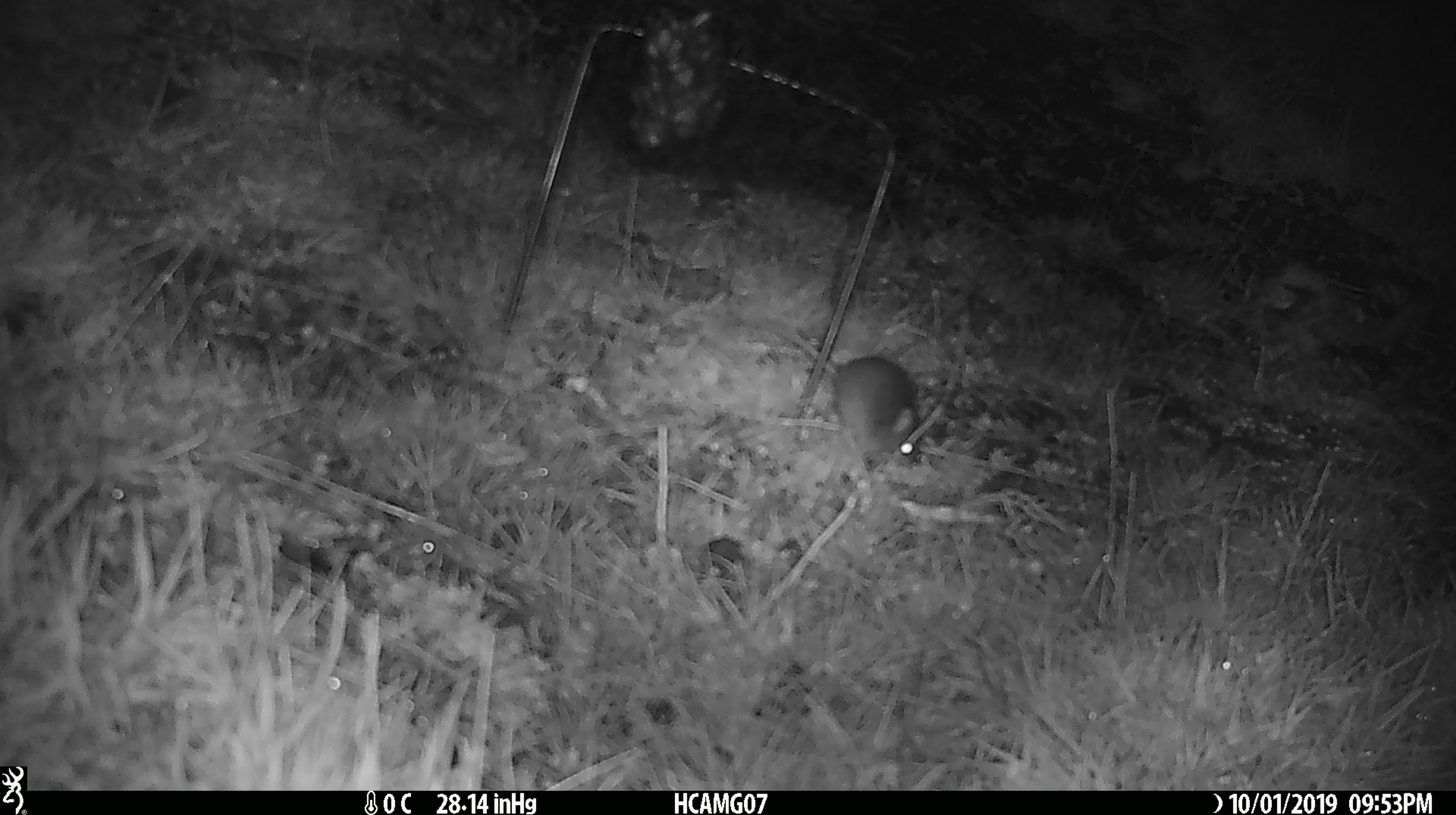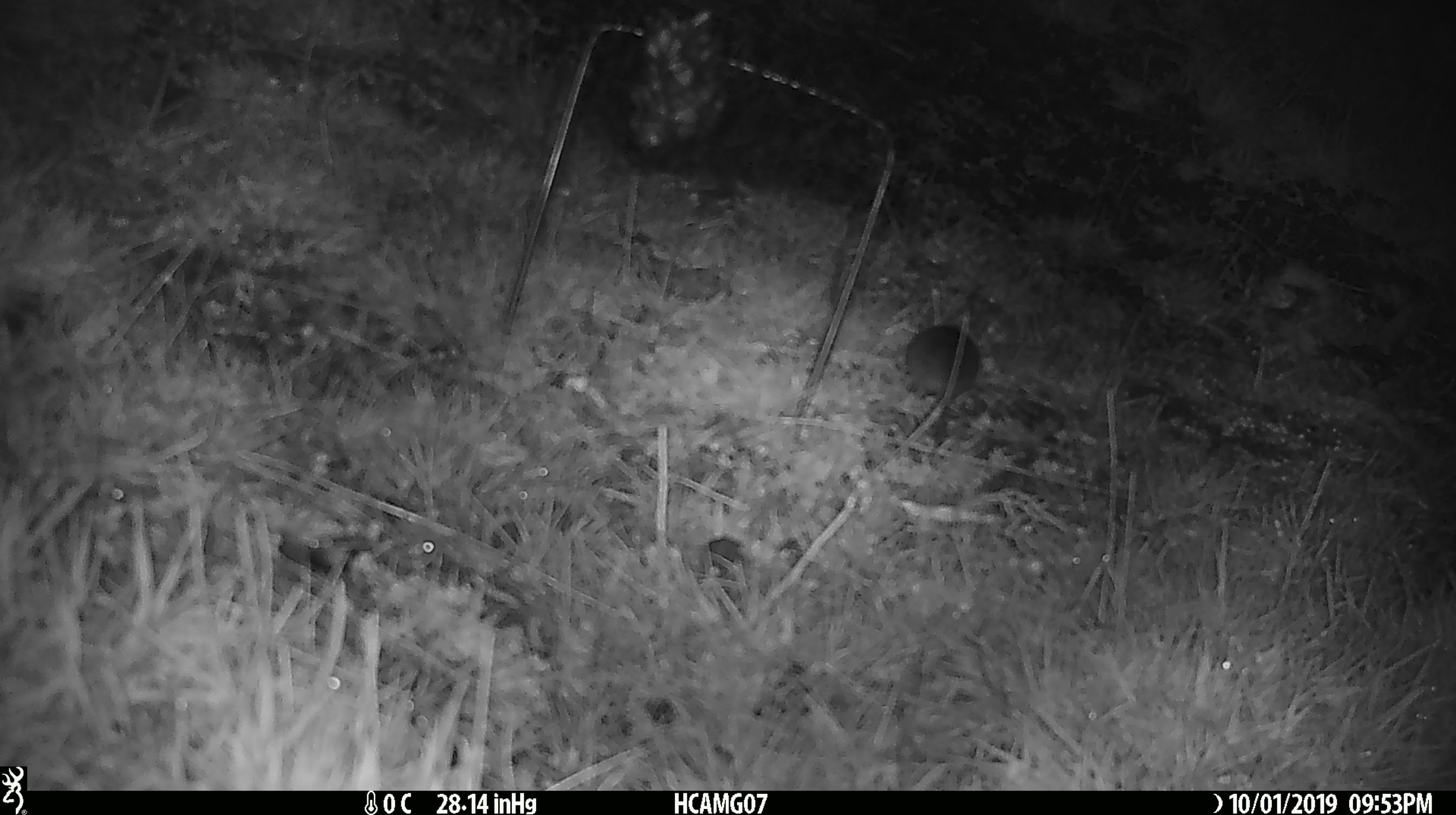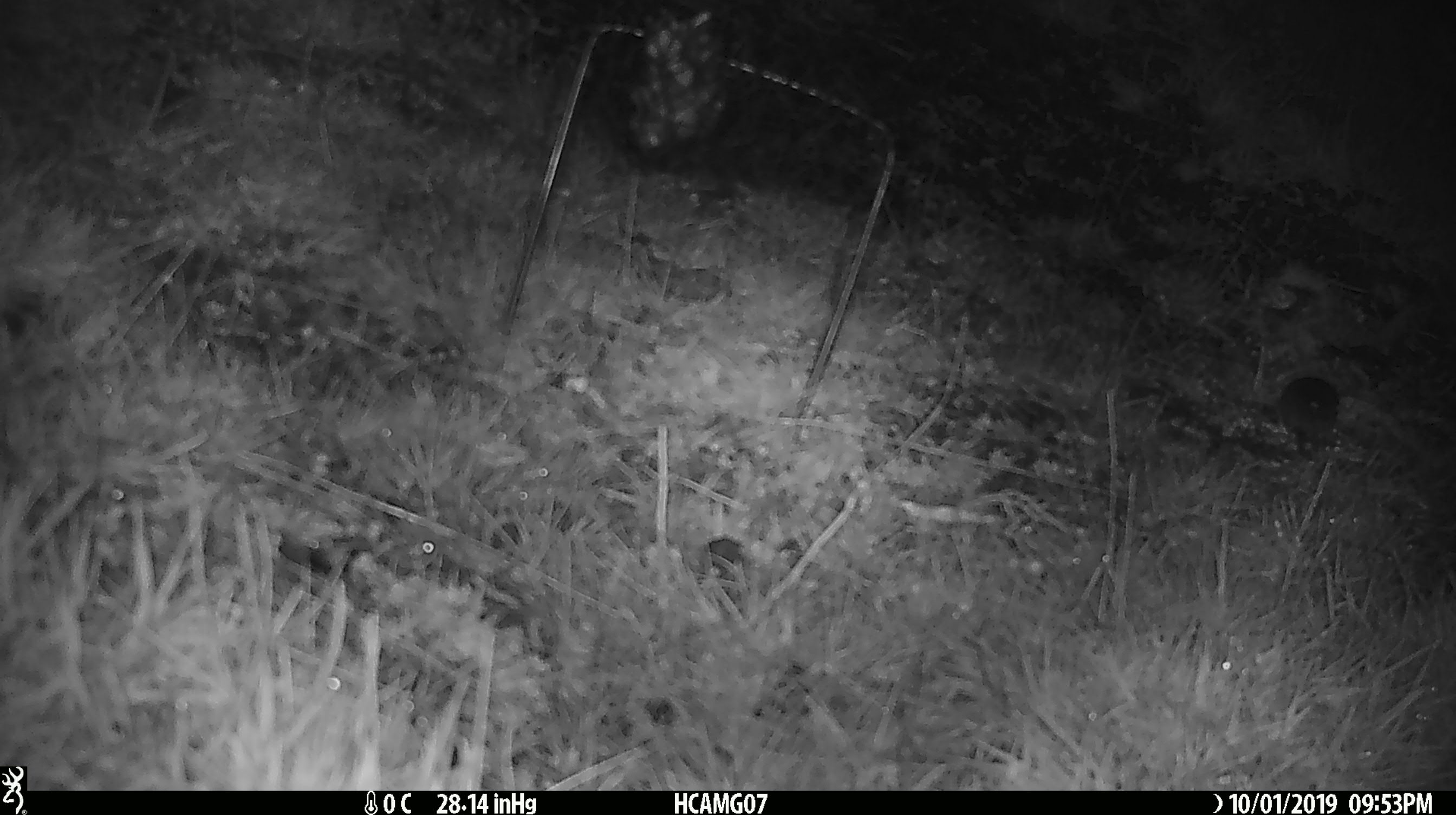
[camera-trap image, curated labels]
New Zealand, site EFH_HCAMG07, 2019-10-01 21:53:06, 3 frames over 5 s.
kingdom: Animalia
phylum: Chordata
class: Mammalia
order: Rodentia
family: Muridae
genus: Mus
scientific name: Mus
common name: mouse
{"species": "mouse (Mus)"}